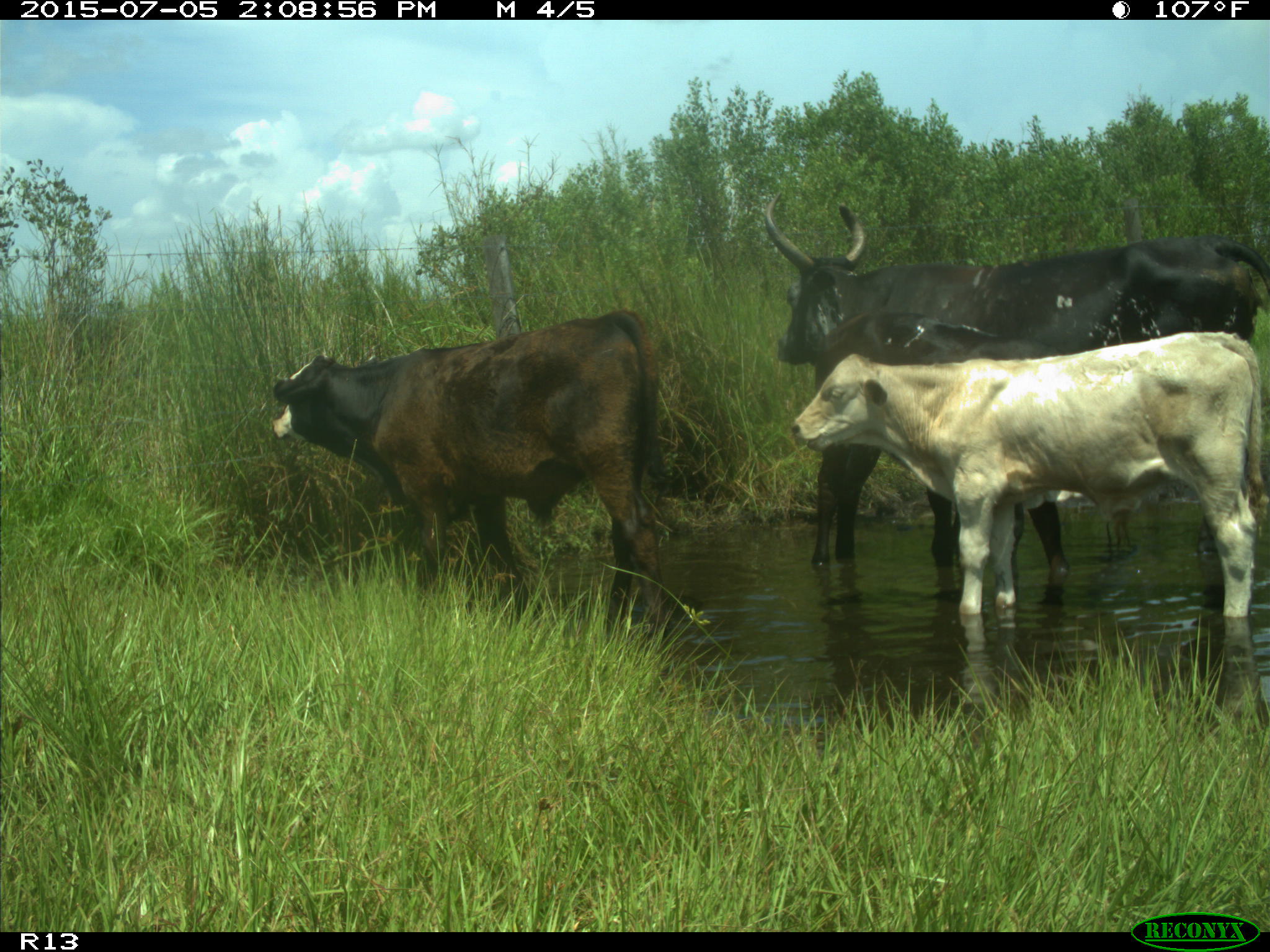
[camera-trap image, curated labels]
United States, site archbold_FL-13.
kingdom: Animalia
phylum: Chordata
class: Mammalia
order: Artiodactyla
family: Bovidae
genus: Bos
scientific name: Bos taurus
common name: domestic cow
Bos taurus (domestic cow).